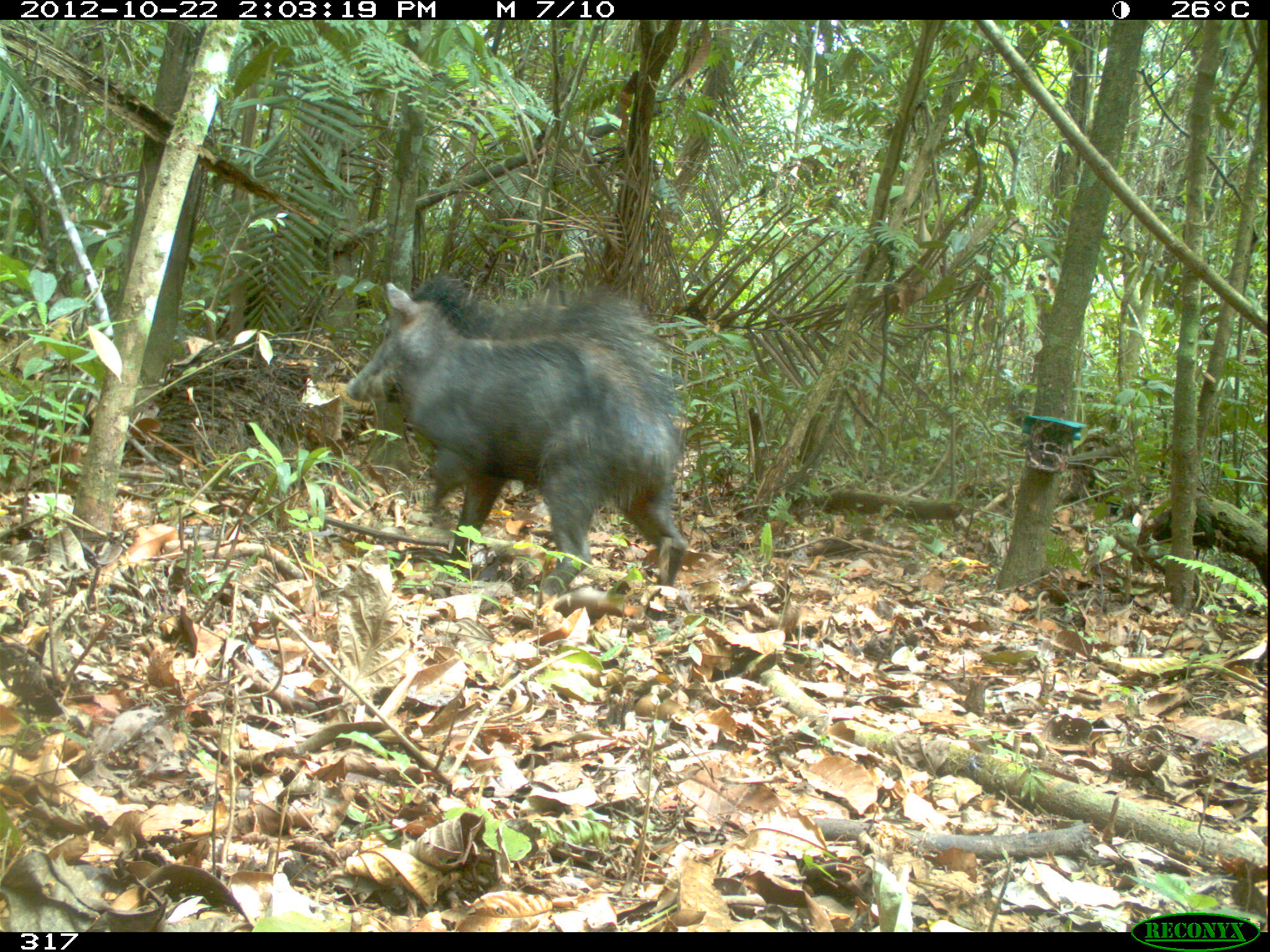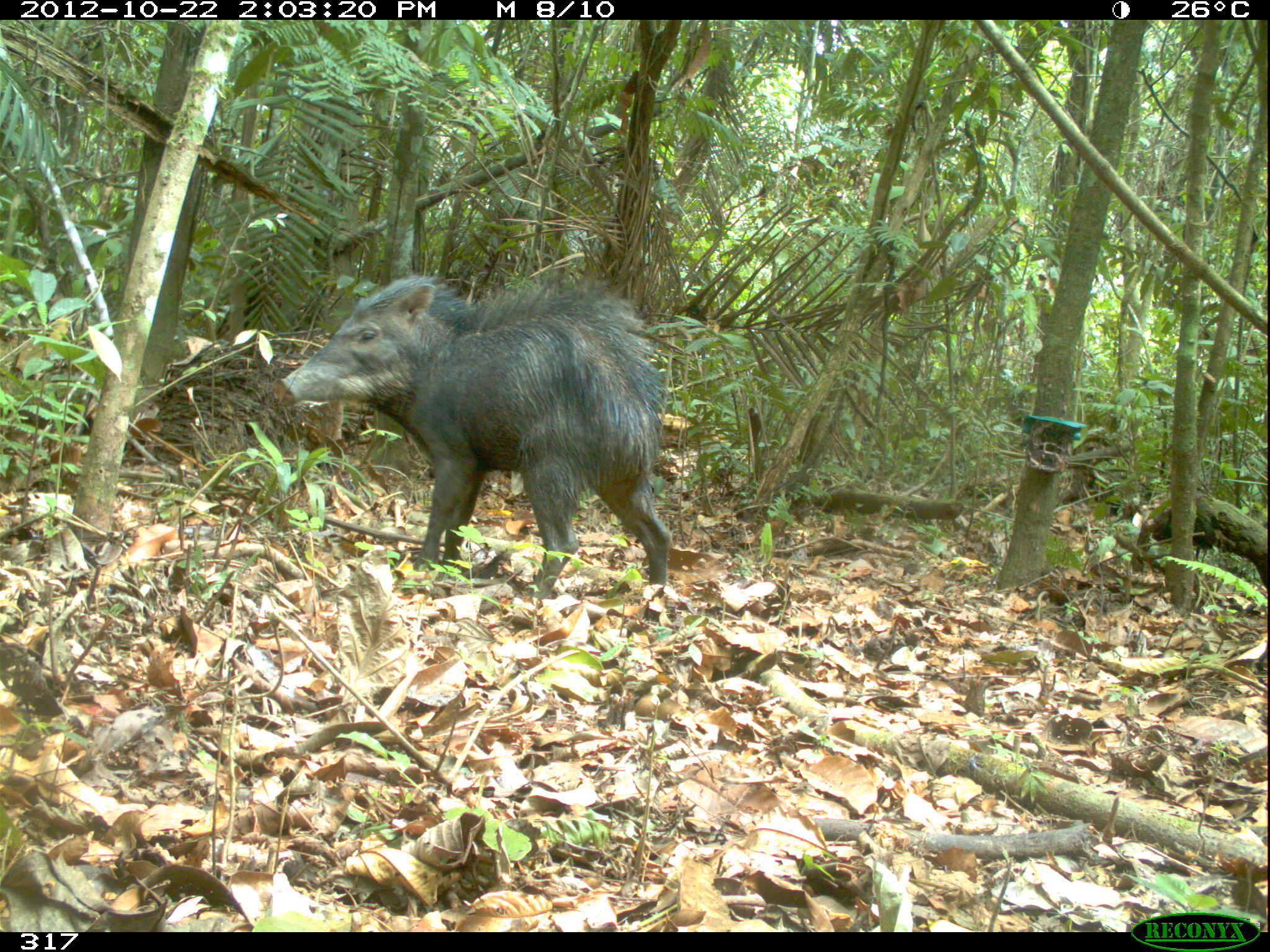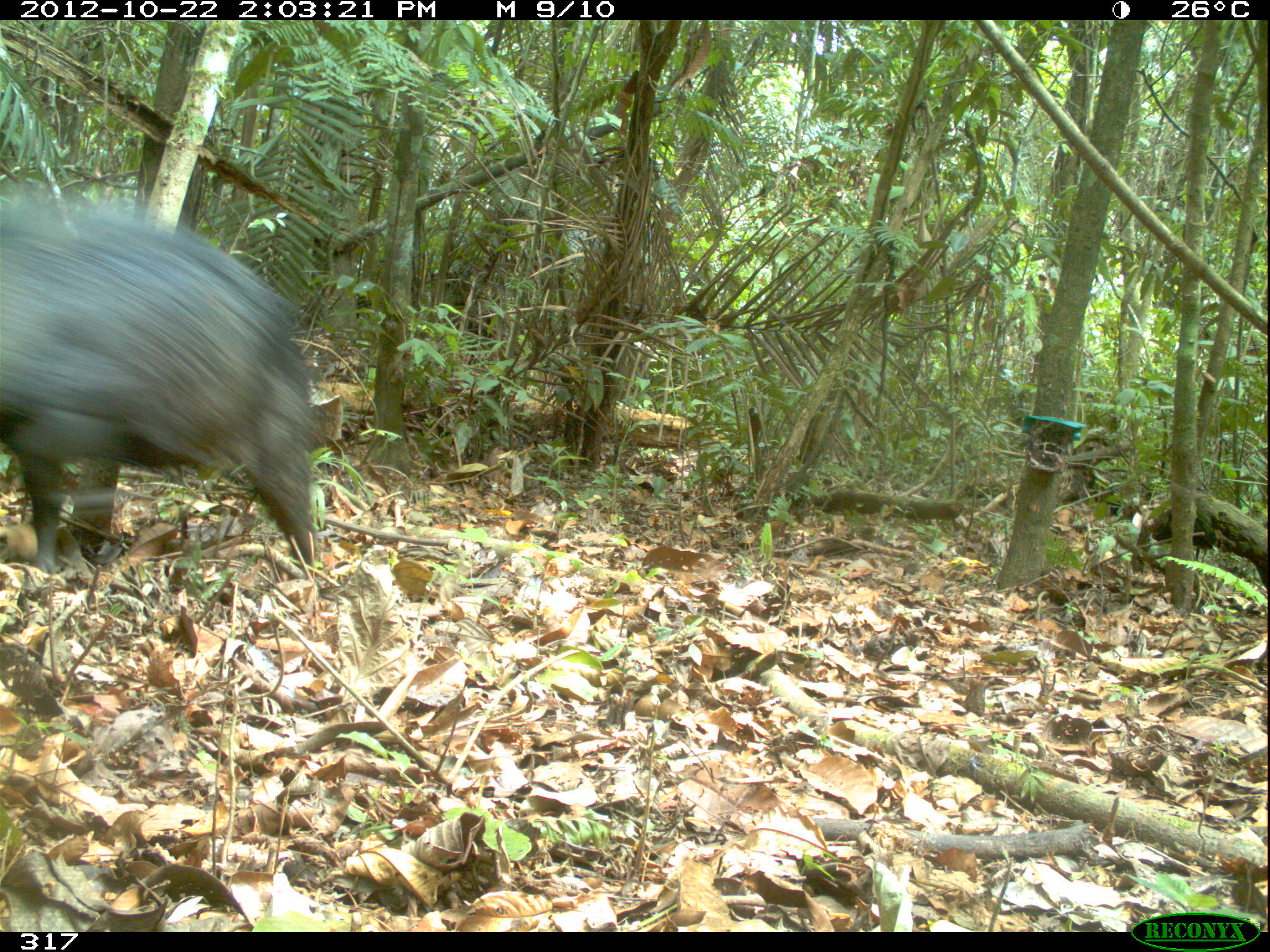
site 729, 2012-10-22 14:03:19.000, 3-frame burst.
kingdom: Animalia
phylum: Chordata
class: Mammalia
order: Artiodactyla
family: Tayassuidae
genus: Tayassu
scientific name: Tayassu pecari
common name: white-lipped peccary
Tayassu pecari (white-lipped peccary).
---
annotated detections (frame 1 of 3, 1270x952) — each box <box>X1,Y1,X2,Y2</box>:
tayassu pecari: <box>345,276,687,598</box>